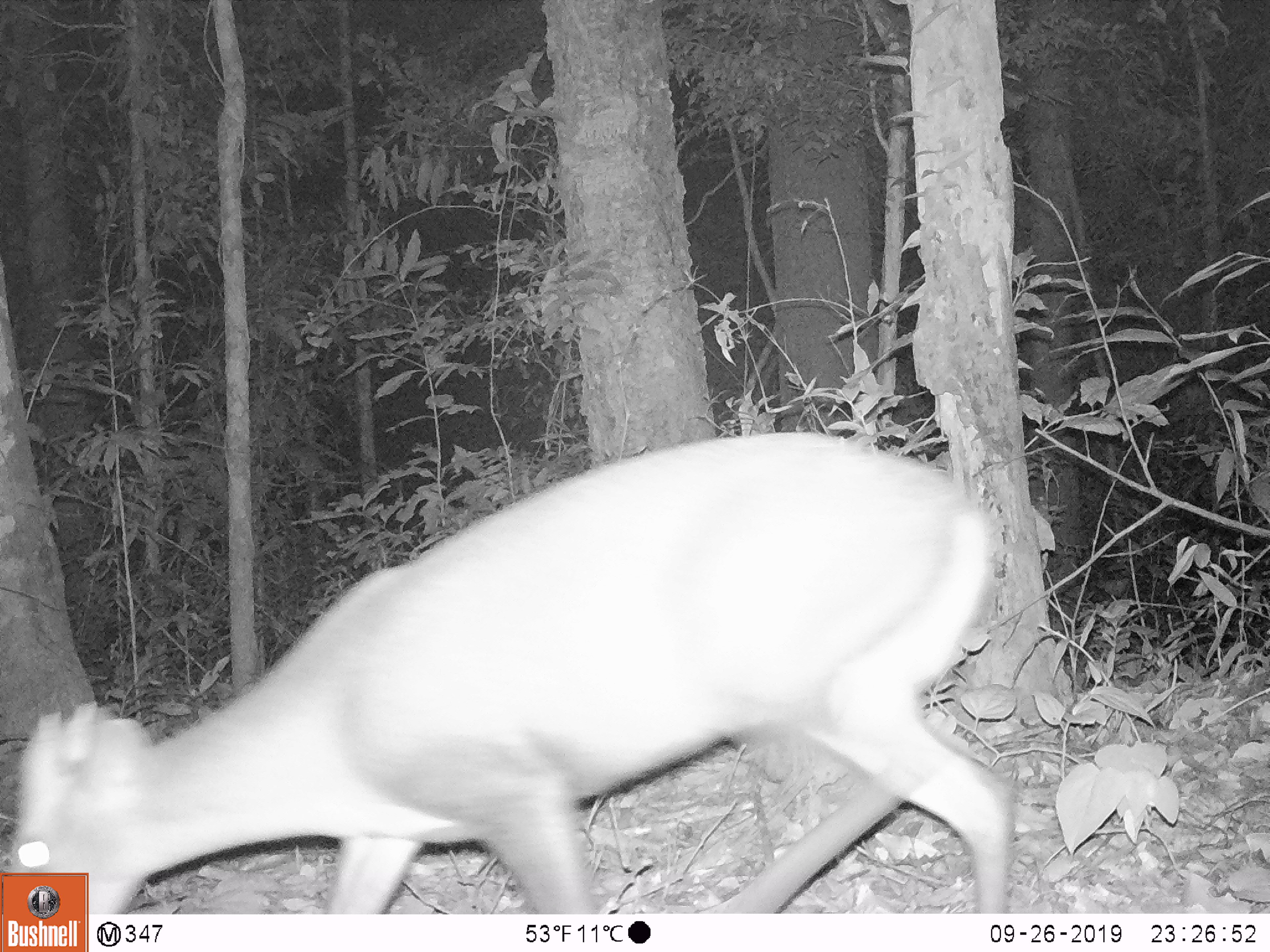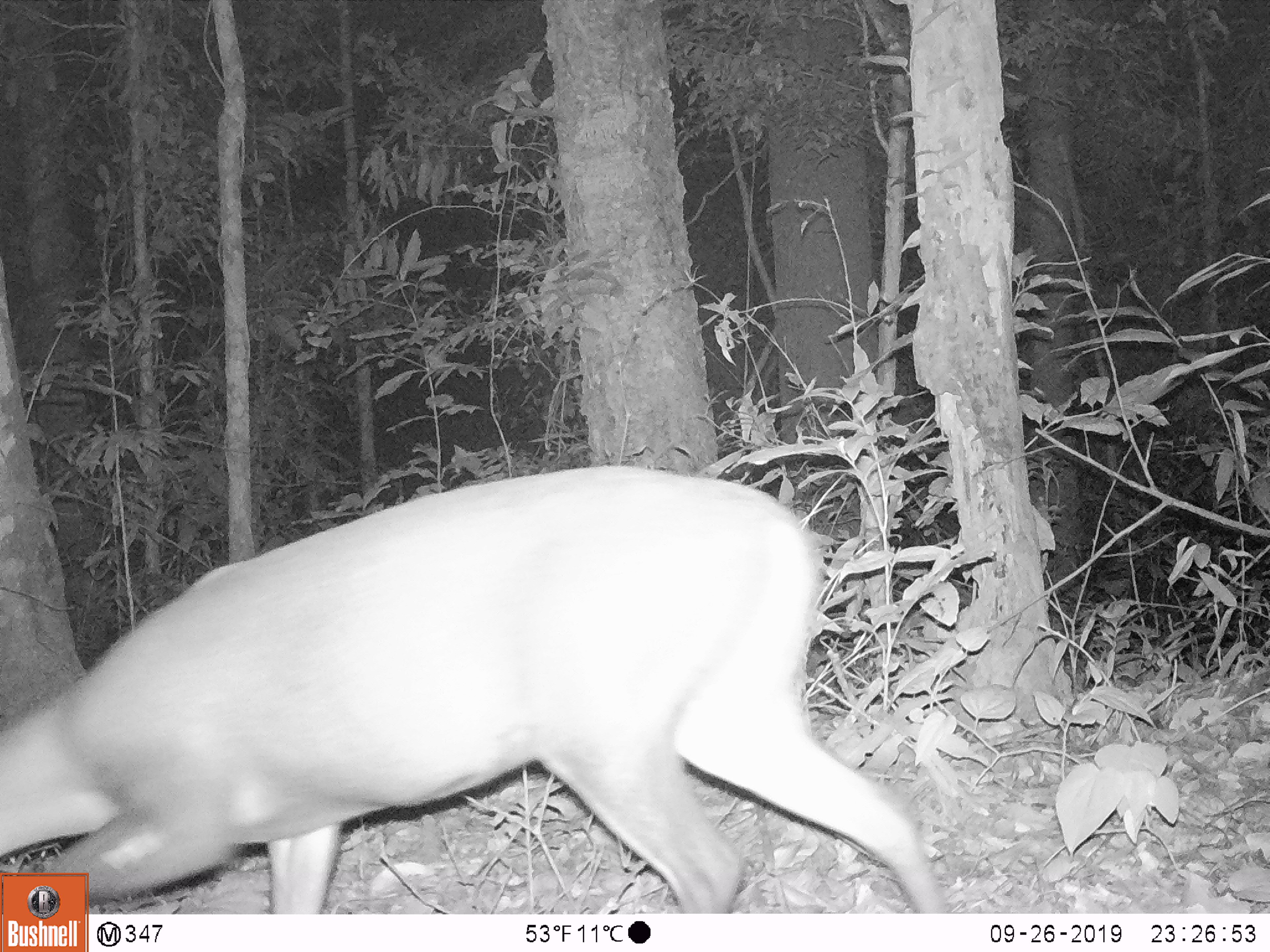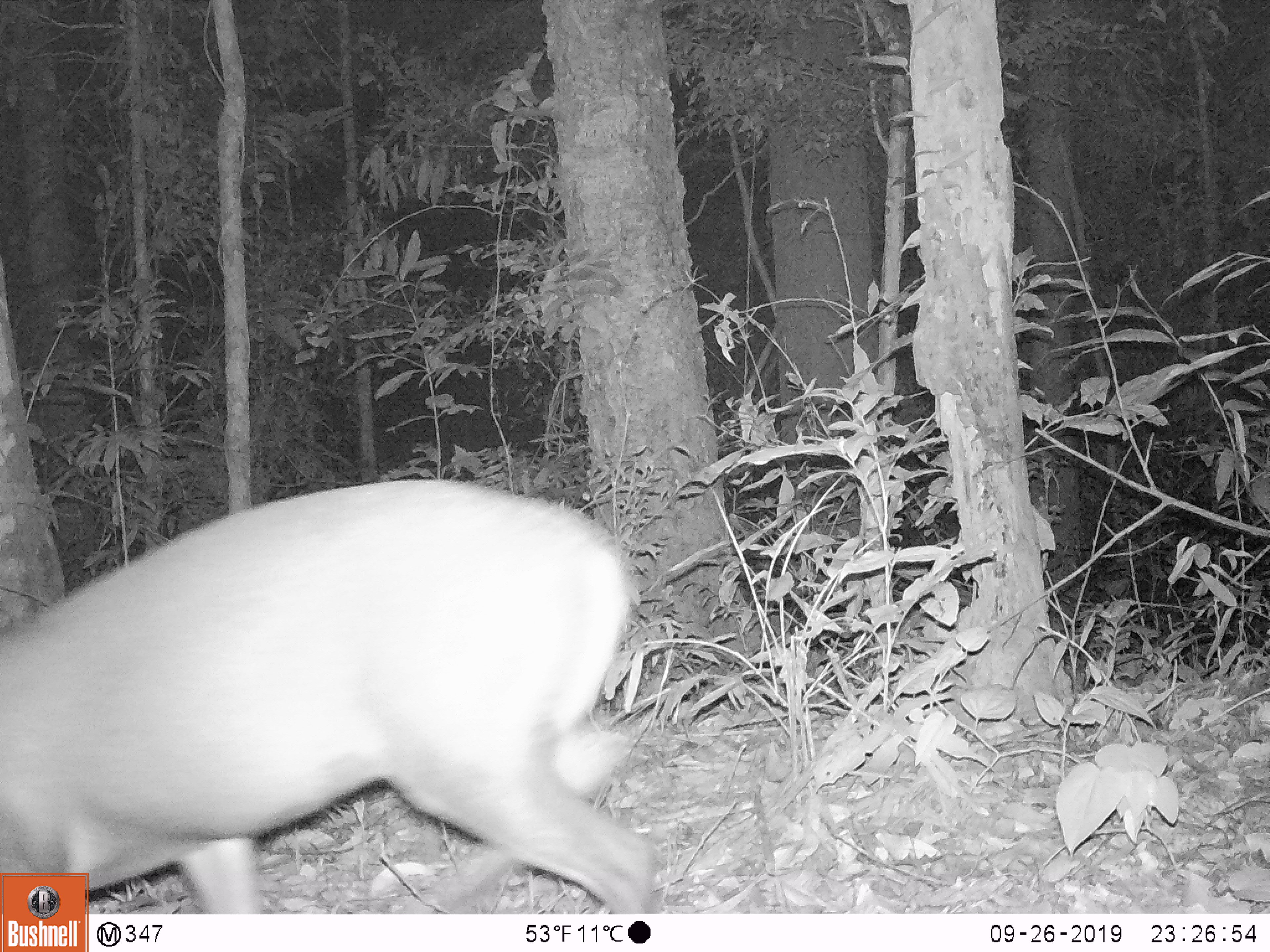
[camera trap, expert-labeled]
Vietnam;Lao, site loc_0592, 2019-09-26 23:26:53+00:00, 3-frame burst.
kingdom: Animalia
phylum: Chordata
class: Mammalia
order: Artiodactyla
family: Cervidae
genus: Muntiacus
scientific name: Muntiacus rooseveltorum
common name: roosevelt's muntjac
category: roosevelts muntjac group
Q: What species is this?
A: Roosevelts muntjac group (roosevelt's muntjac) (Muntiacus rooseveltorum).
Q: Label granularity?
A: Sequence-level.